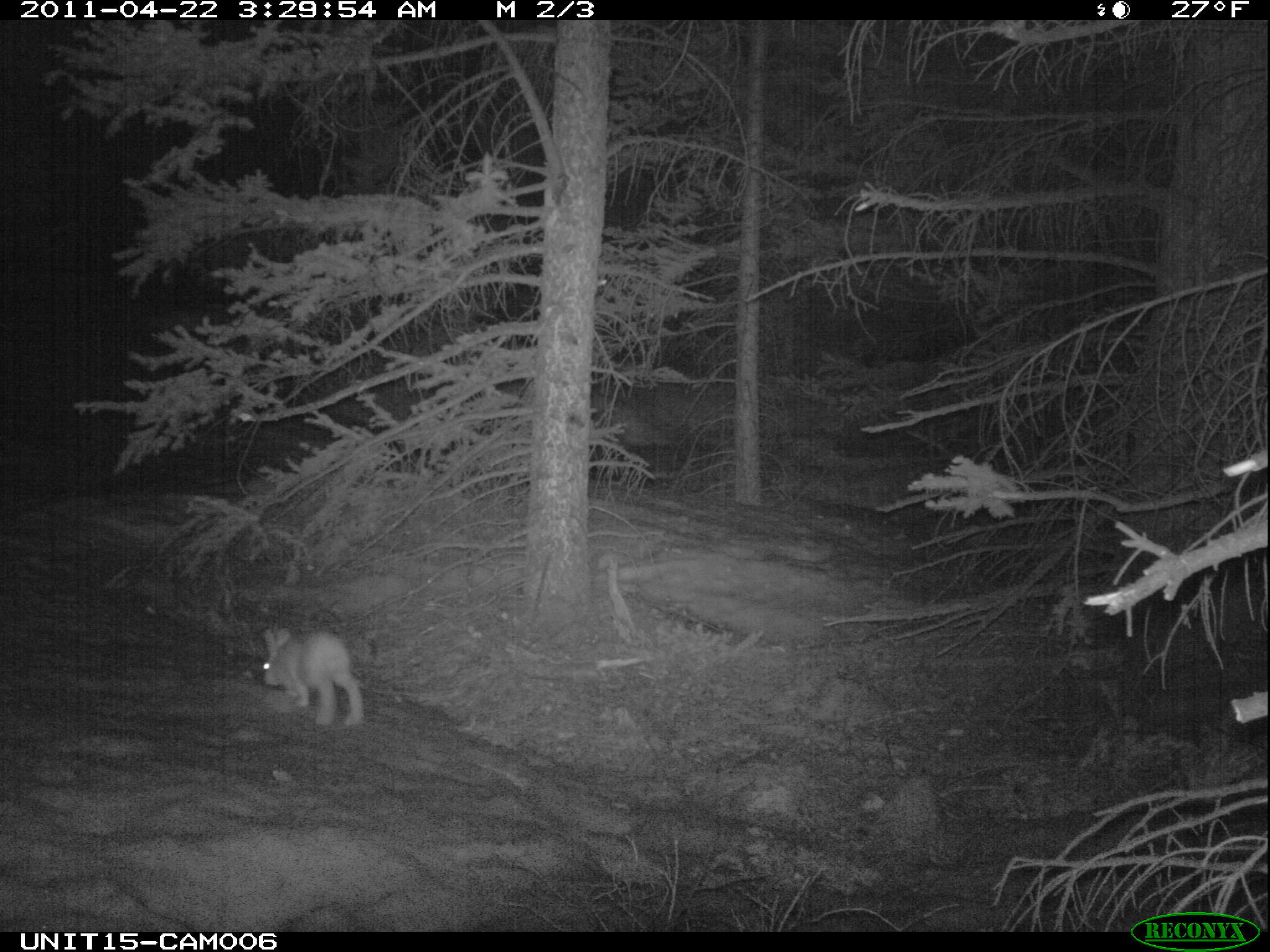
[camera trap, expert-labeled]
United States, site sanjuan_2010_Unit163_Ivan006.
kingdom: Animalia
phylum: Chordata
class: Mammalia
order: Lagomorpha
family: Leporidae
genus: Lepus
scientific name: Lepus americanus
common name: snowshoe hare